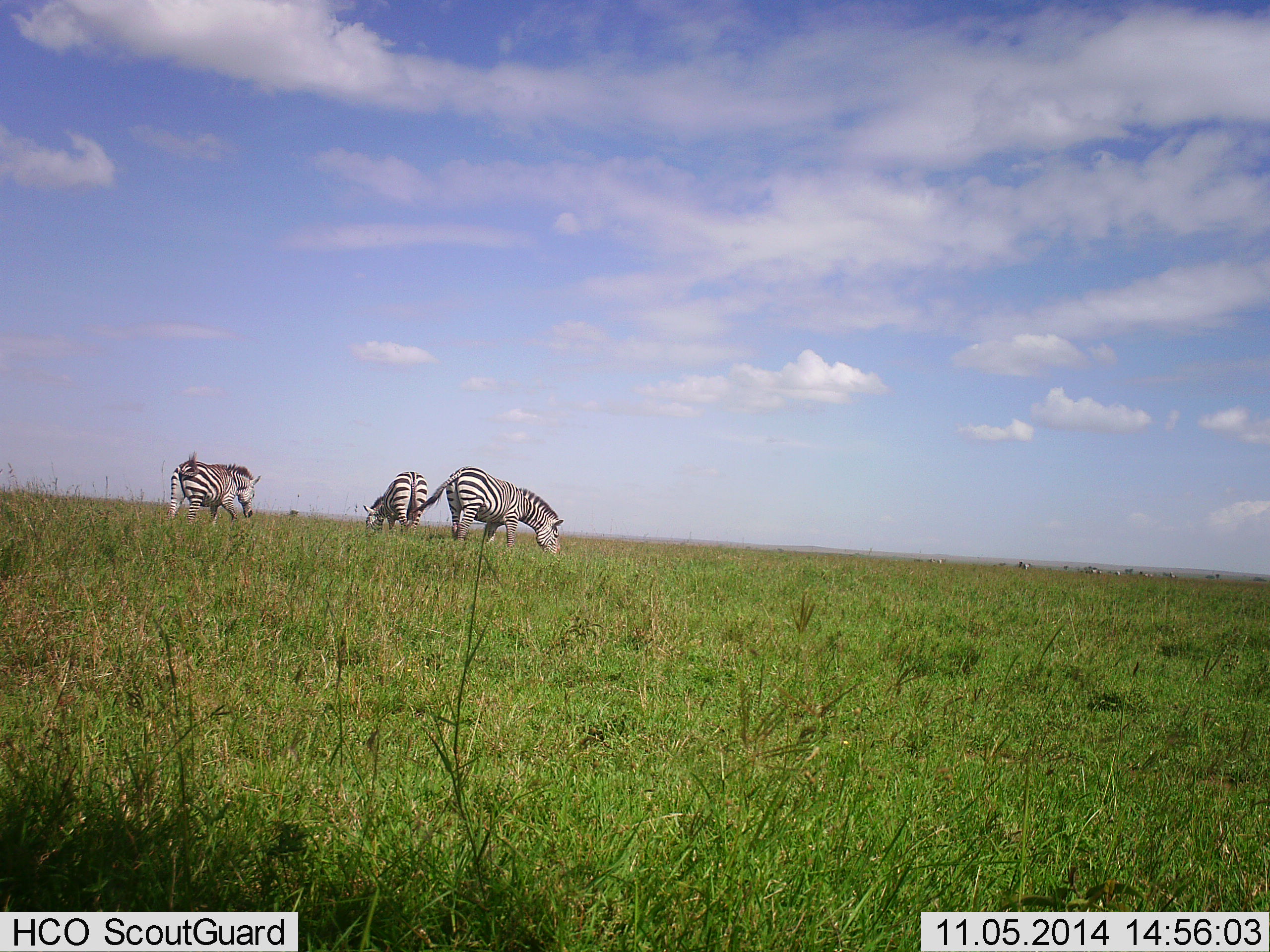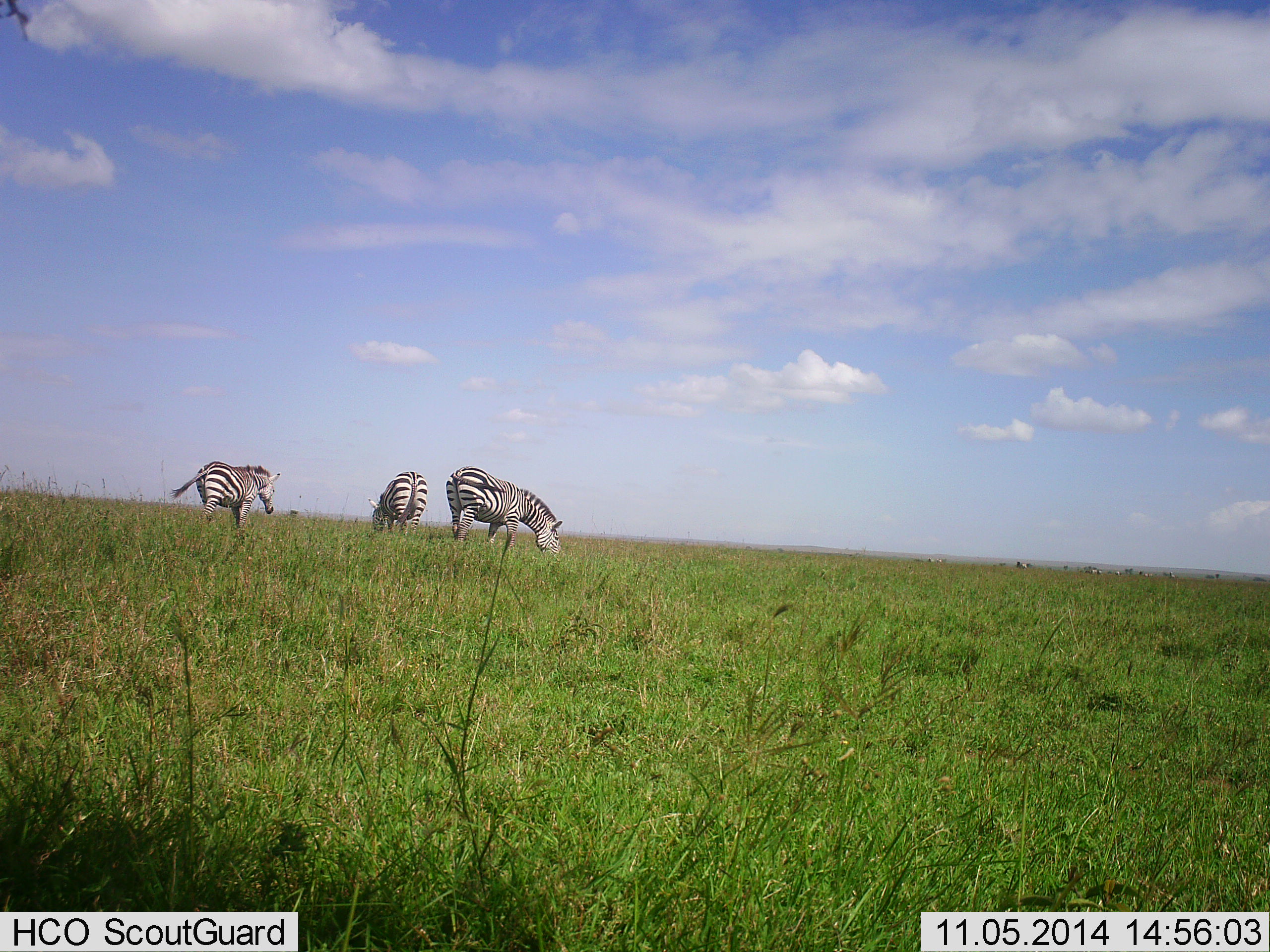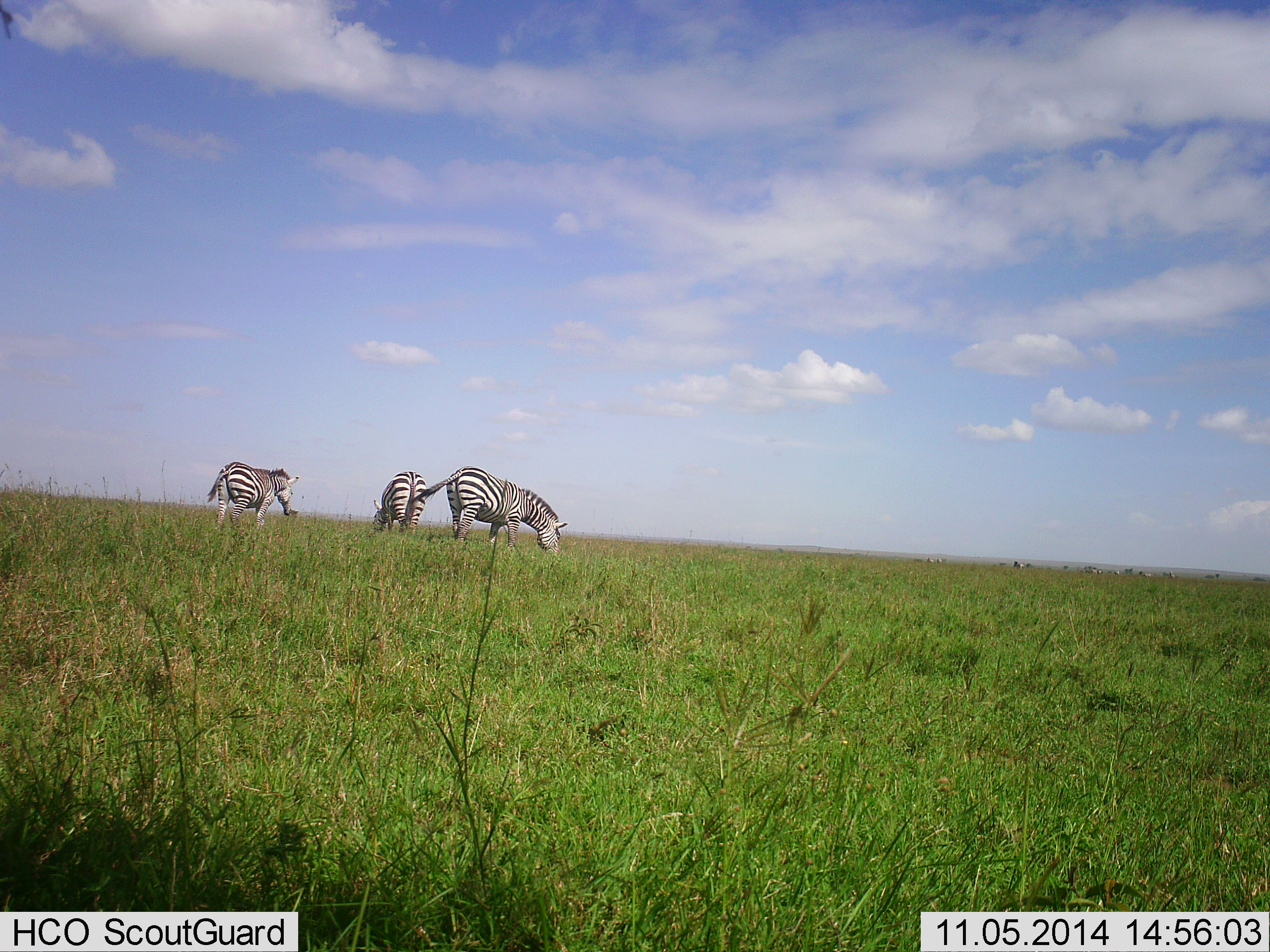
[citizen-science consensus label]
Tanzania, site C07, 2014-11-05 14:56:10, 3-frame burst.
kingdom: Animalia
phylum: Chordata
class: Mammalia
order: Perissodactyla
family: Equidae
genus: Equus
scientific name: Equus quagga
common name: plains zebra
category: zebra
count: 3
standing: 33%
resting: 0%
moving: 33%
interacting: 0%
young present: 0%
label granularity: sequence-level